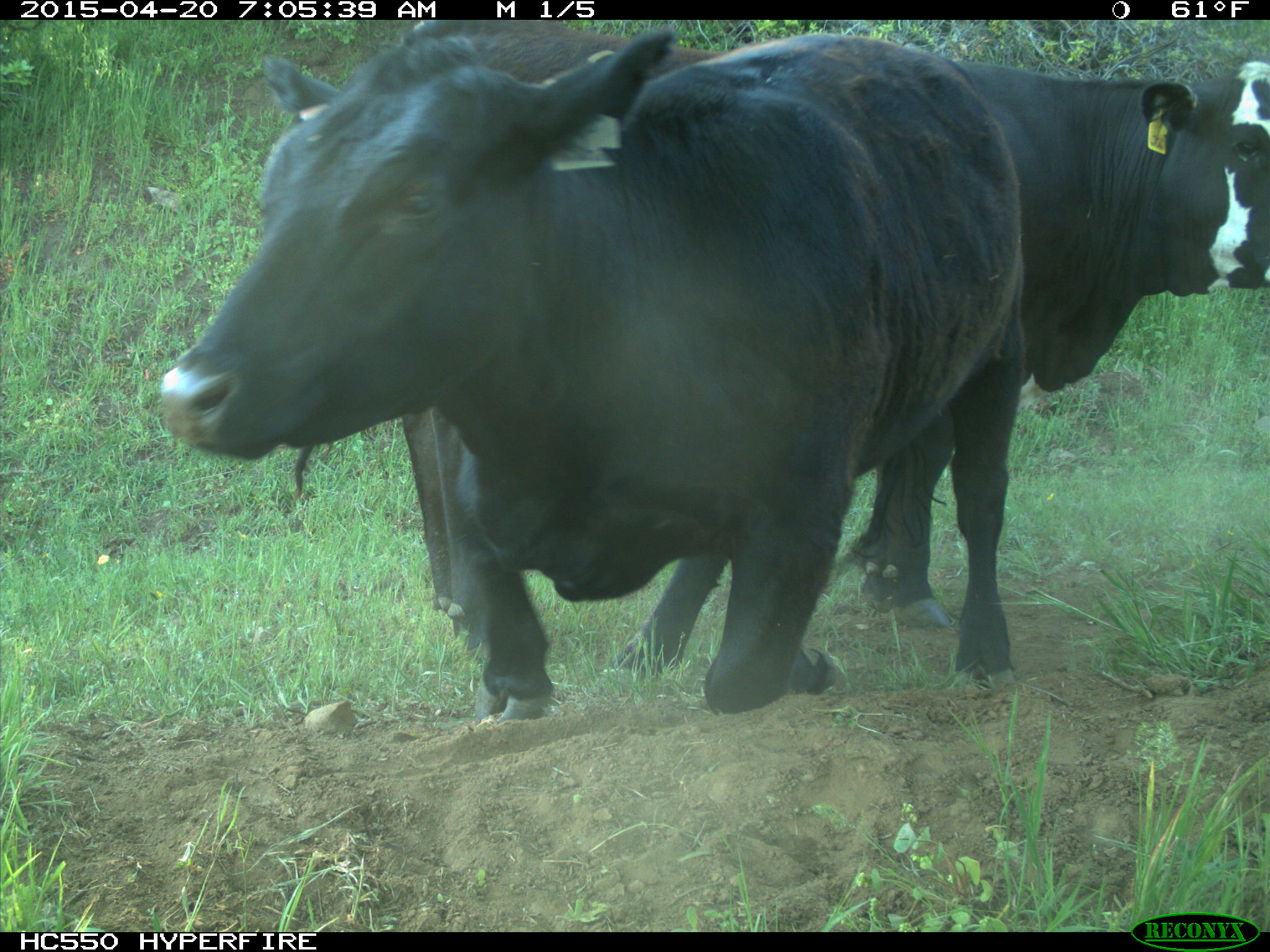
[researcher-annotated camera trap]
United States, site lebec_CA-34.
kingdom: Animalia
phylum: Chordata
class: Mammalia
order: Artiodactyla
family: Bovidae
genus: Bos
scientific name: Bos taurus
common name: domestic cow